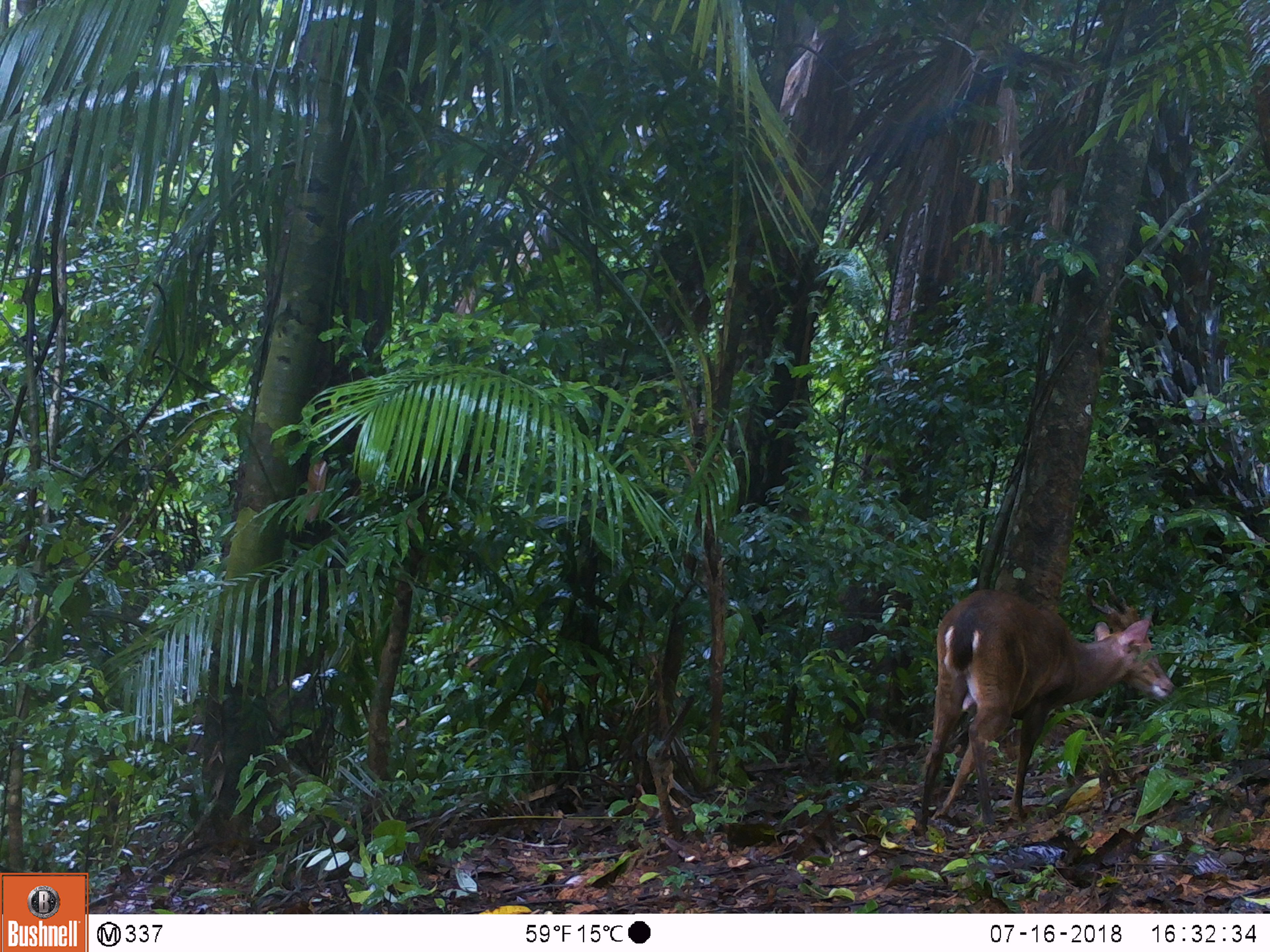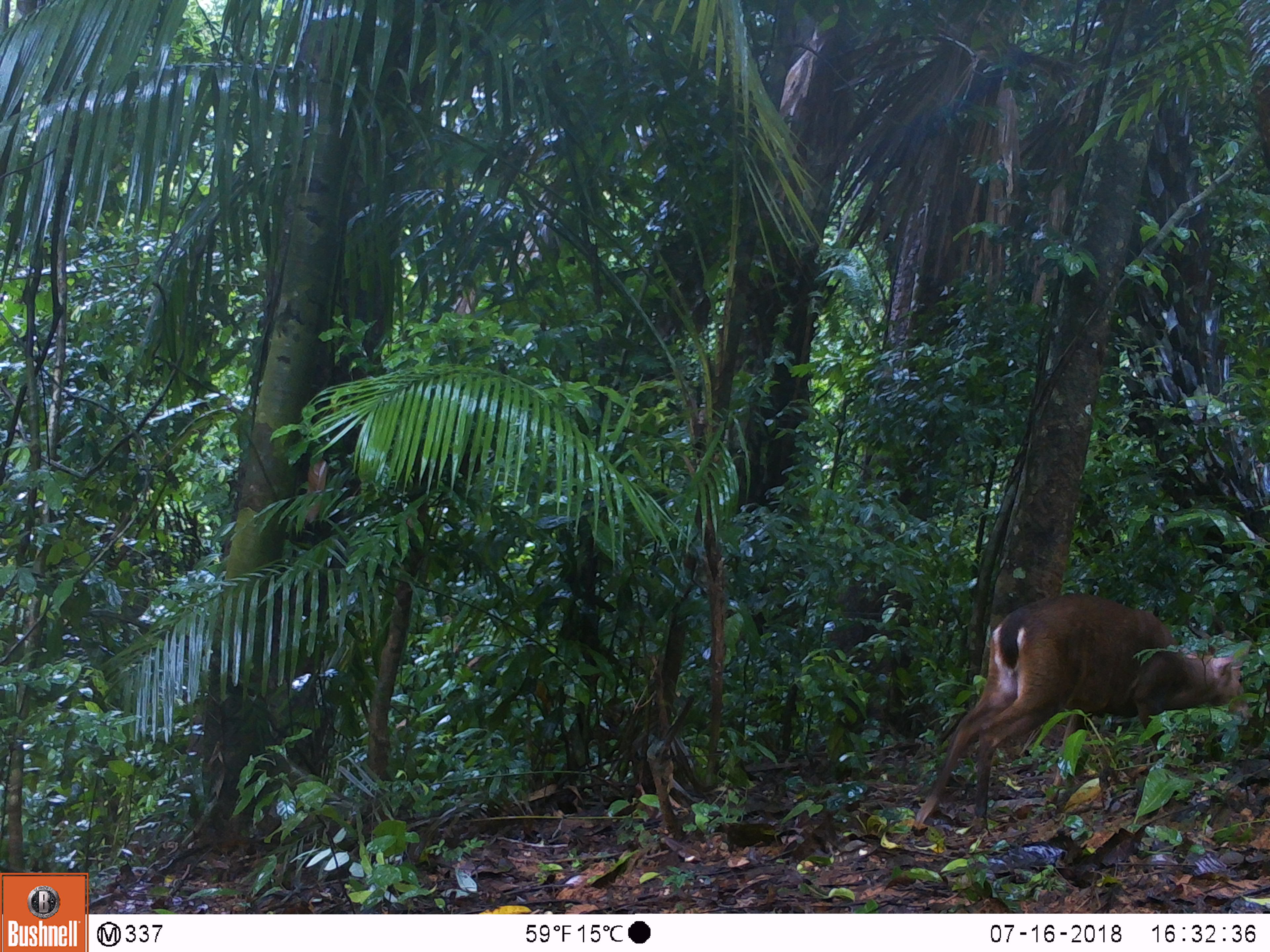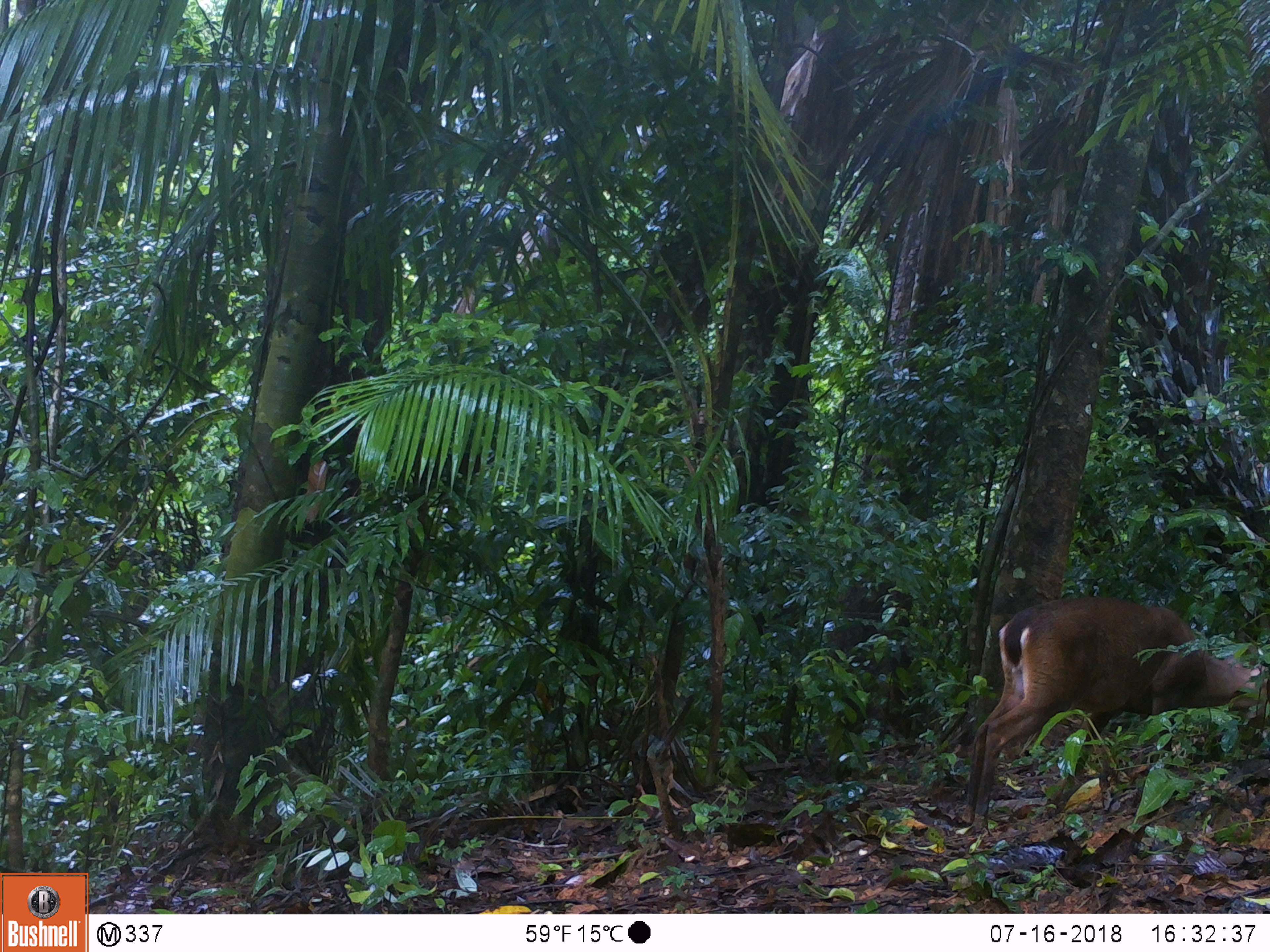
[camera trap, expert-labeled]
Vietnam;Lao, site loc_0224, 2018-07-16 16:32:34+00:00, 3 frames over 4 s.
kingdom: Animalia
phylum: Chordata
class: Mammalia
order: Artiodactyla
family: Cervidae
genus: Muntiacus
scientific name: Muntiacus vuquangensis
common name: large-antlered muntjac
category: large antlered muntjac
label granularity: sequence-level